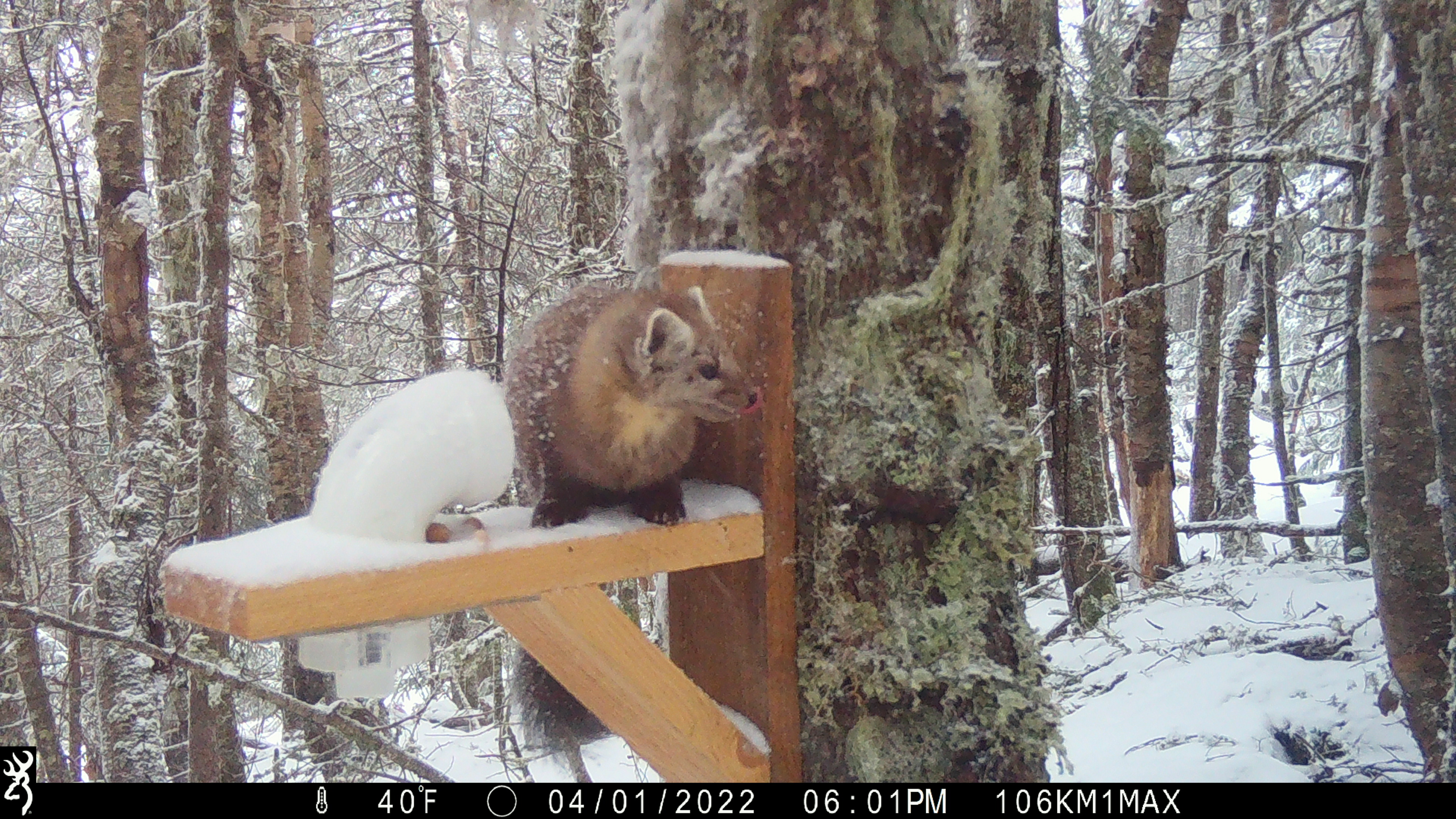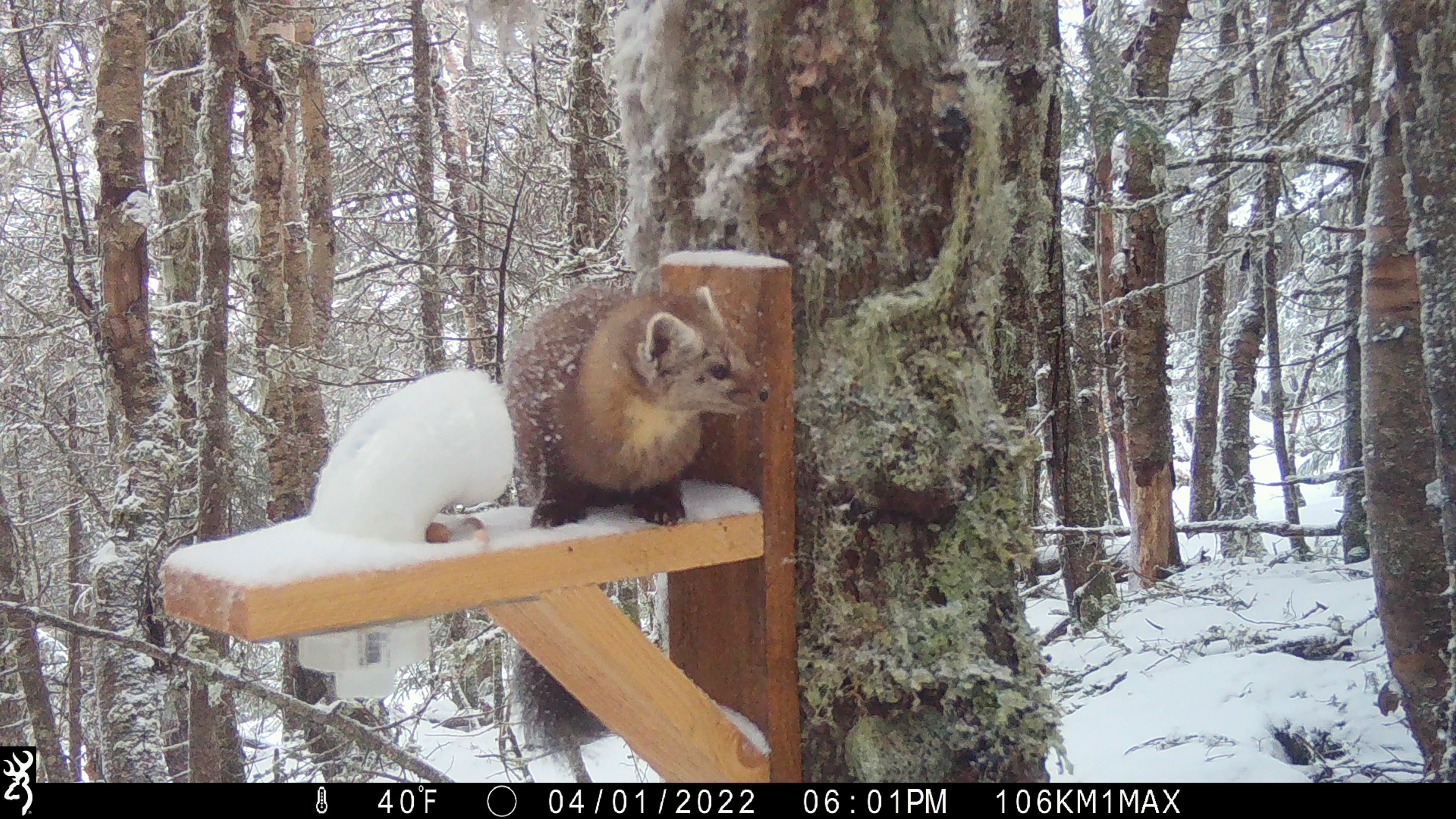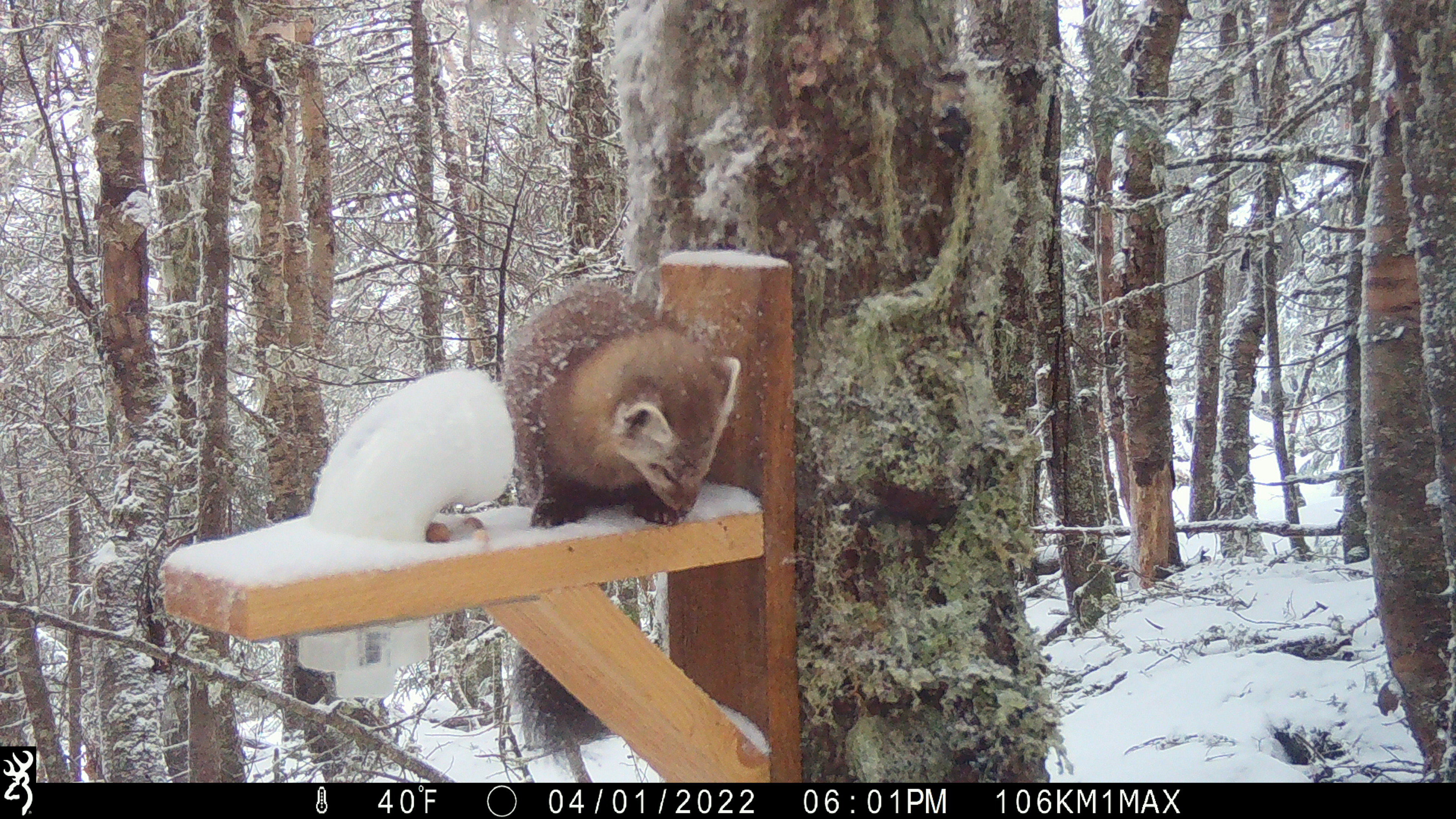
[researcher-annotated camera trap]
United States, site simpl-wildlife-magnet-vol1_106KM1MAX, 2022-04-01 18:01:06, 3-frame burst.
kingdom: Animalia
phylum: Chordata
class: Mammalia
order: Carnivora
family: Mustelidae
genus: Martes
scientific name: Martes americana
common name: american marten